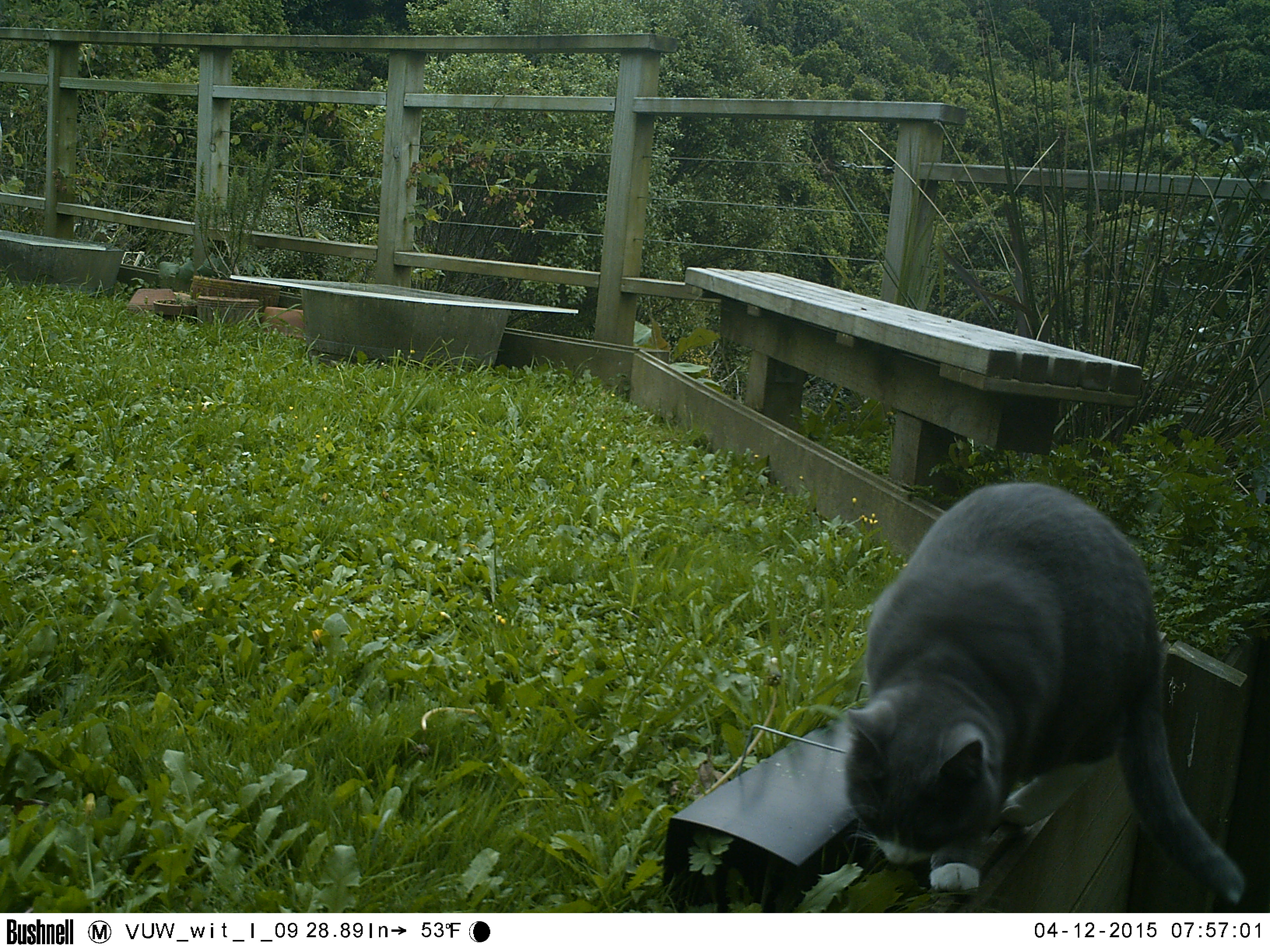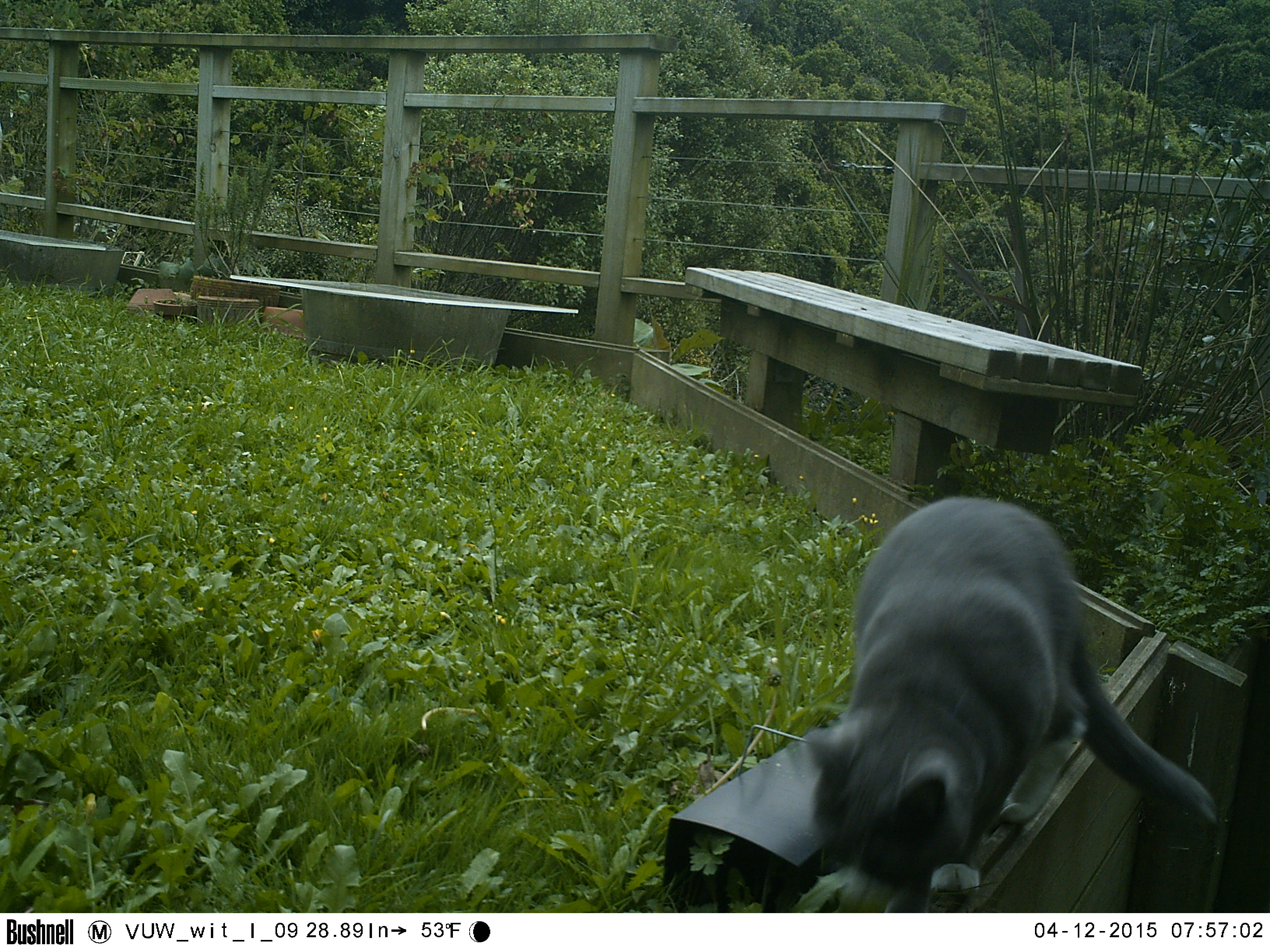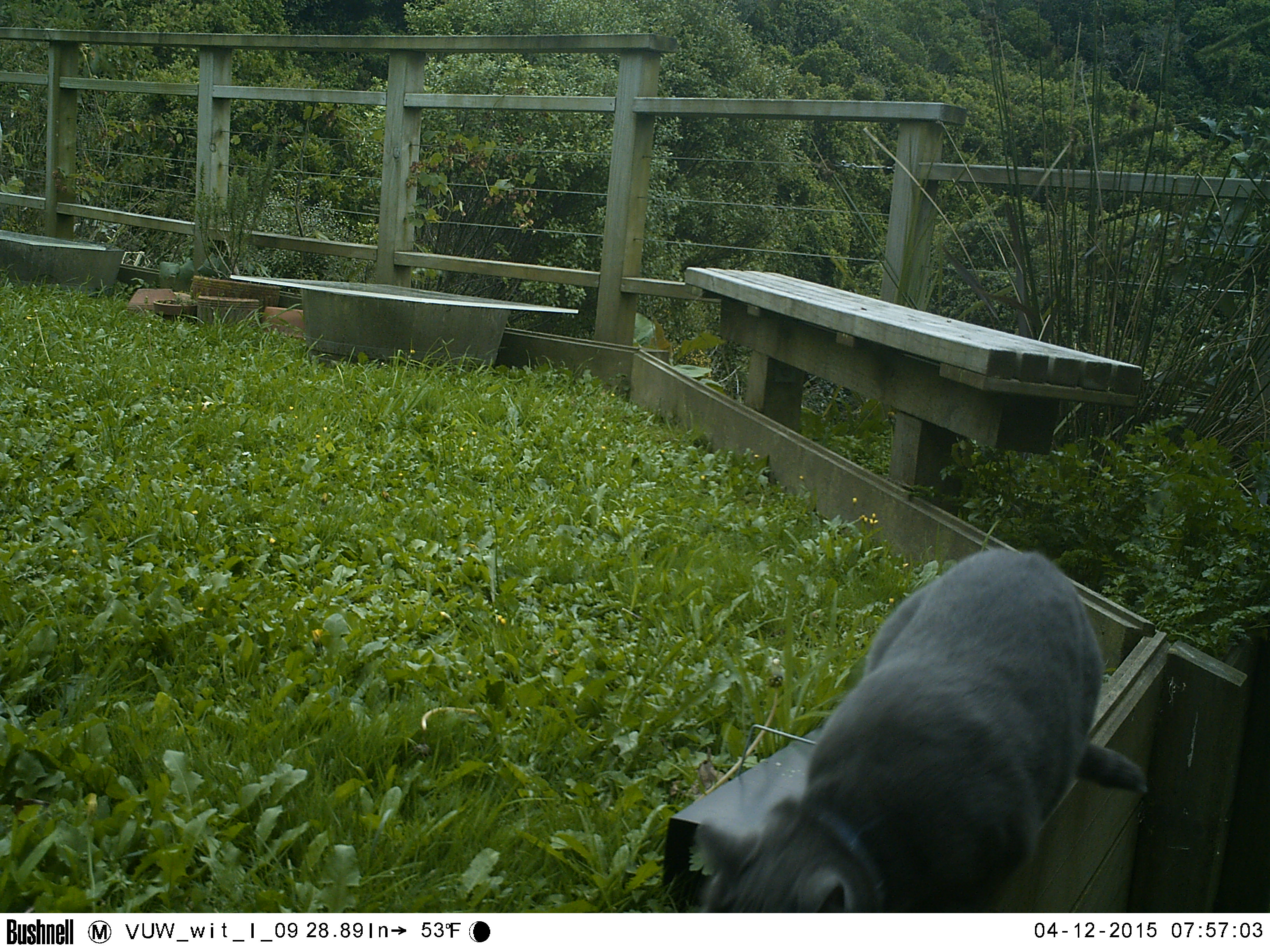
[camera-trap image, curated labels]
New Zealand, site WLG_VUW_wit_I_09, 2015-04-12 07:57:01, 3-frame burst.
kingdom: Animalia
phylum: Chordata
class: Mammalia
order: Carnivora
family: Felidae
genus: Felis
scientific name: Felis catus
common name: domestic cat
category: cat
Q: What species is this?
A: Cat (domestic cat) (Felis catus).